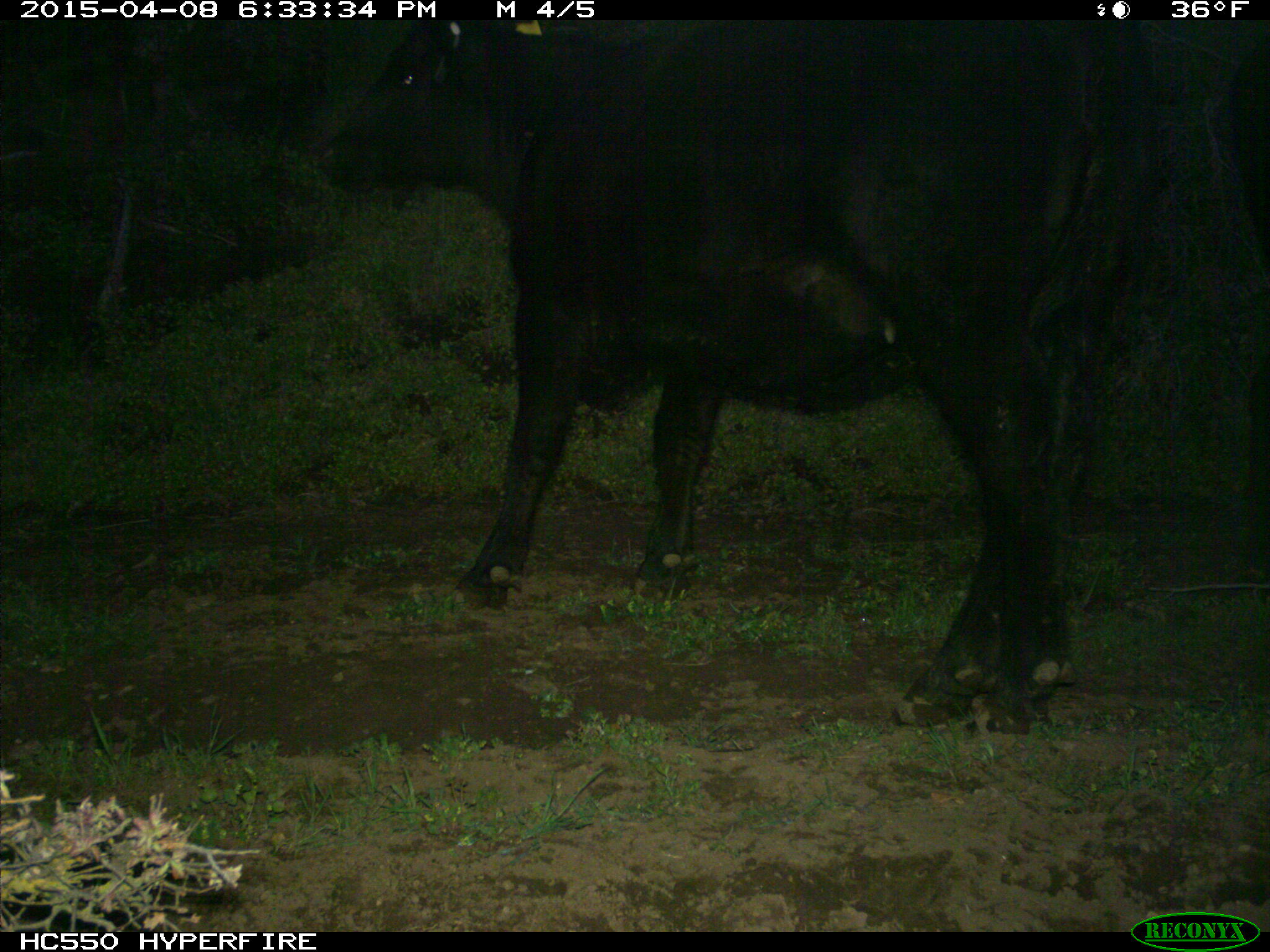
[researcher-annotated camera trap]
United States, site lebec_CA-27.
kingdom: Animalia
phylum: Chordata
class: Mammalia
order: Artiodactyla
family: Bovidae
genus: Bos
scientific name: Bos taurus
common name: domestic cow